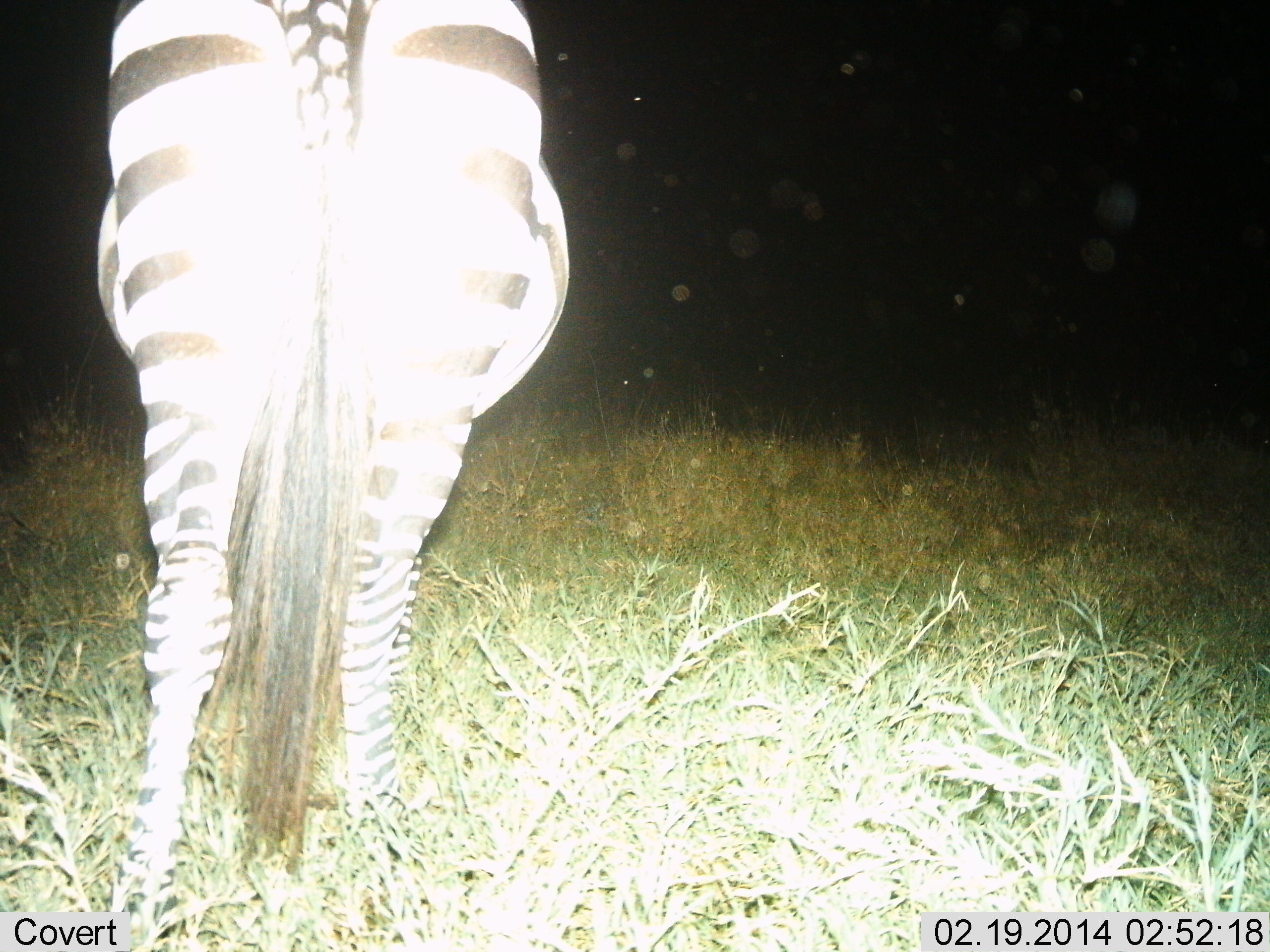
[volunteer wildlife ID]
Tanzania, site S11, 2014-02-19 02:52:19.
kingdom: Animalia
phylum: Chordata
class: Mammalia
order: Perissodactyla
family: Equidae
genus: Equus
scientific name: Equus quagga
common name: plains zebra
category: zebra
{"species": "zebra (plains zebra) (Equus quagga)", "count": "1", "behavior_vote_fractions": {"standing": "83%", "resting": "0%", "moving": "8%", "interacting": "0%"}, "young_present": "0%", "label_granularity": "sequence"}